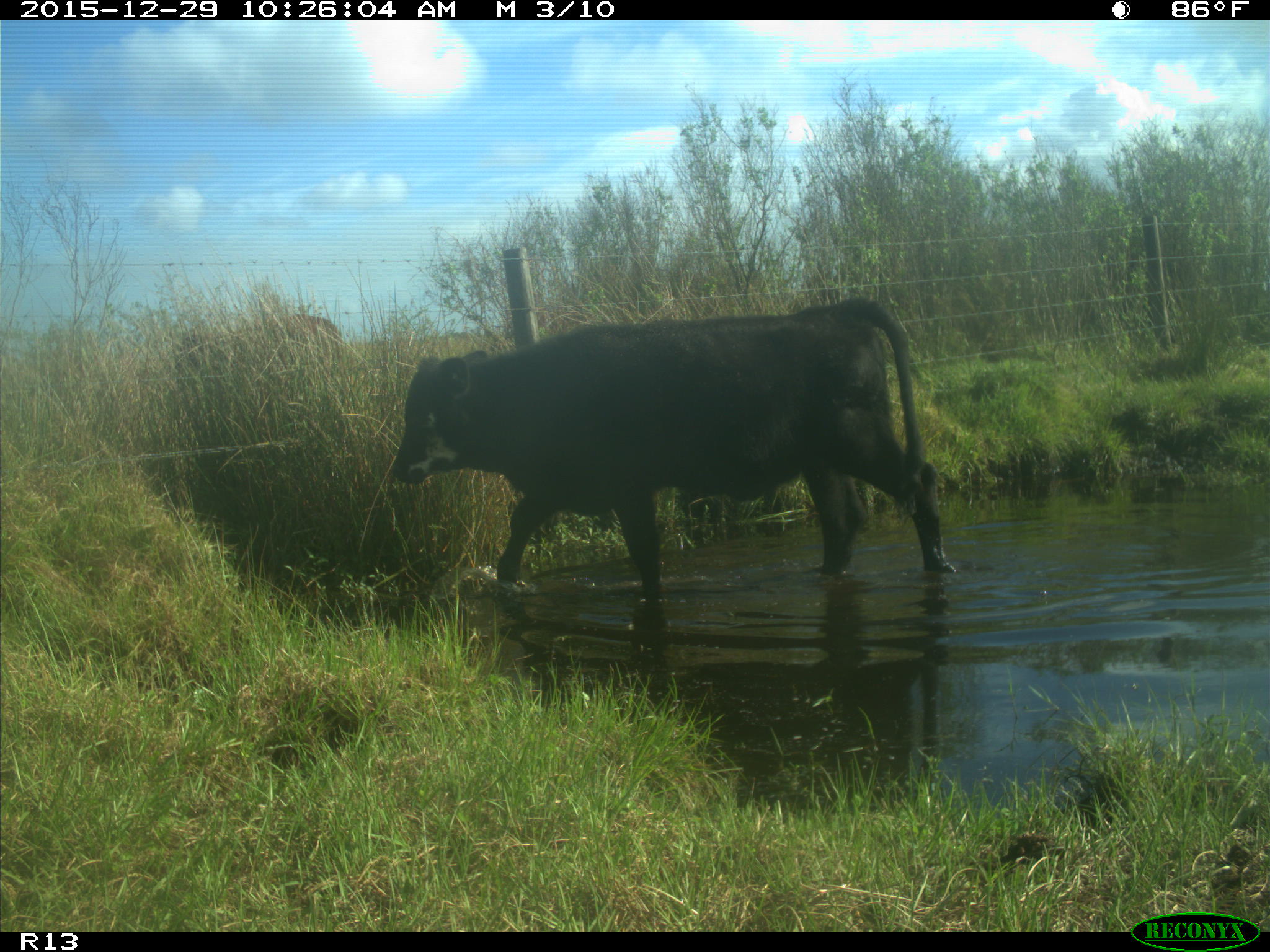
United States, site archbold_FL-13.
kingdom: Animalia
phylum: Chordata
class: Mammalia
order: Artiodactyla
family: Bovidae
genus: Bos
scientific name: Bos taurus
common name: domestic cow